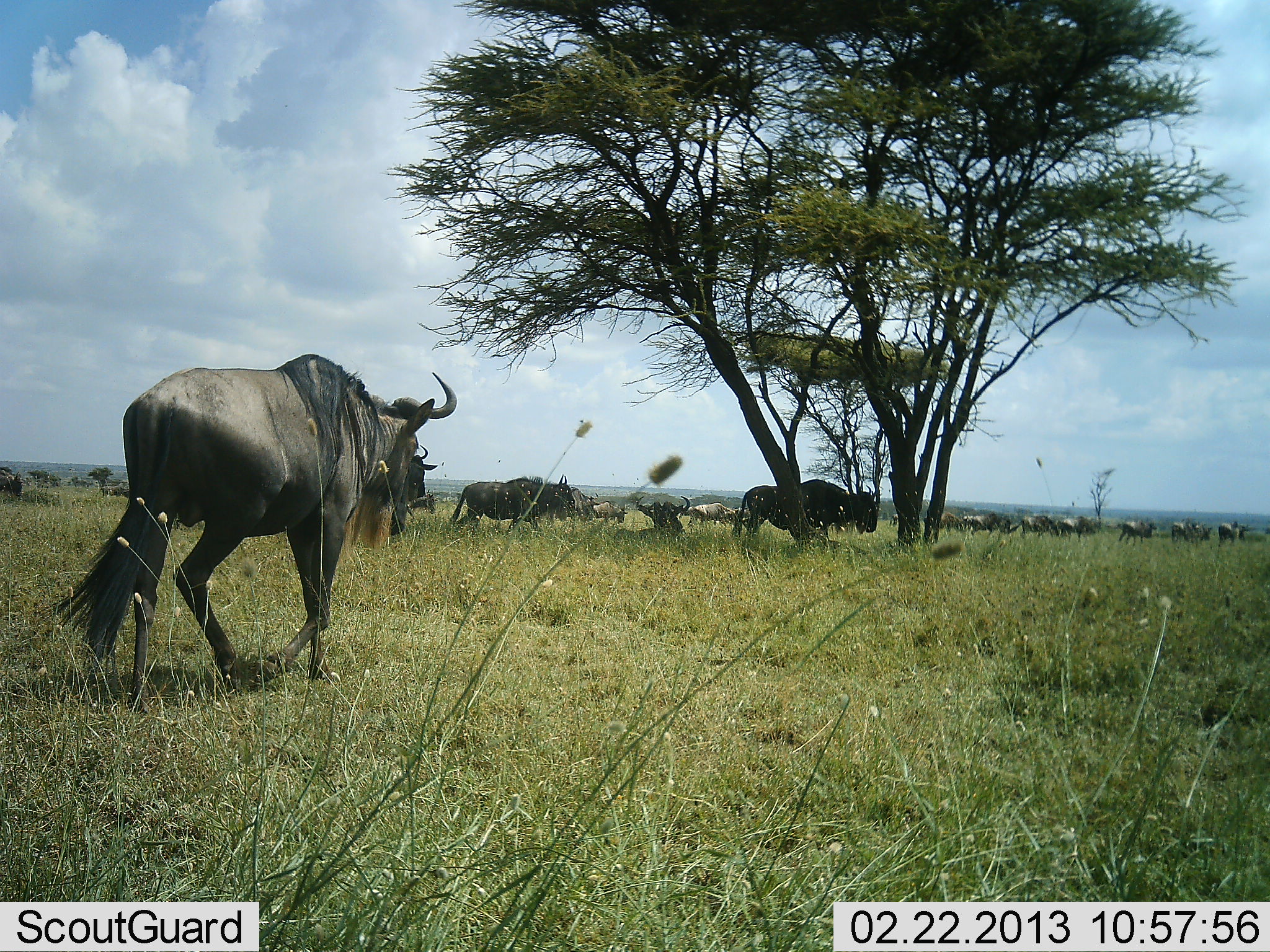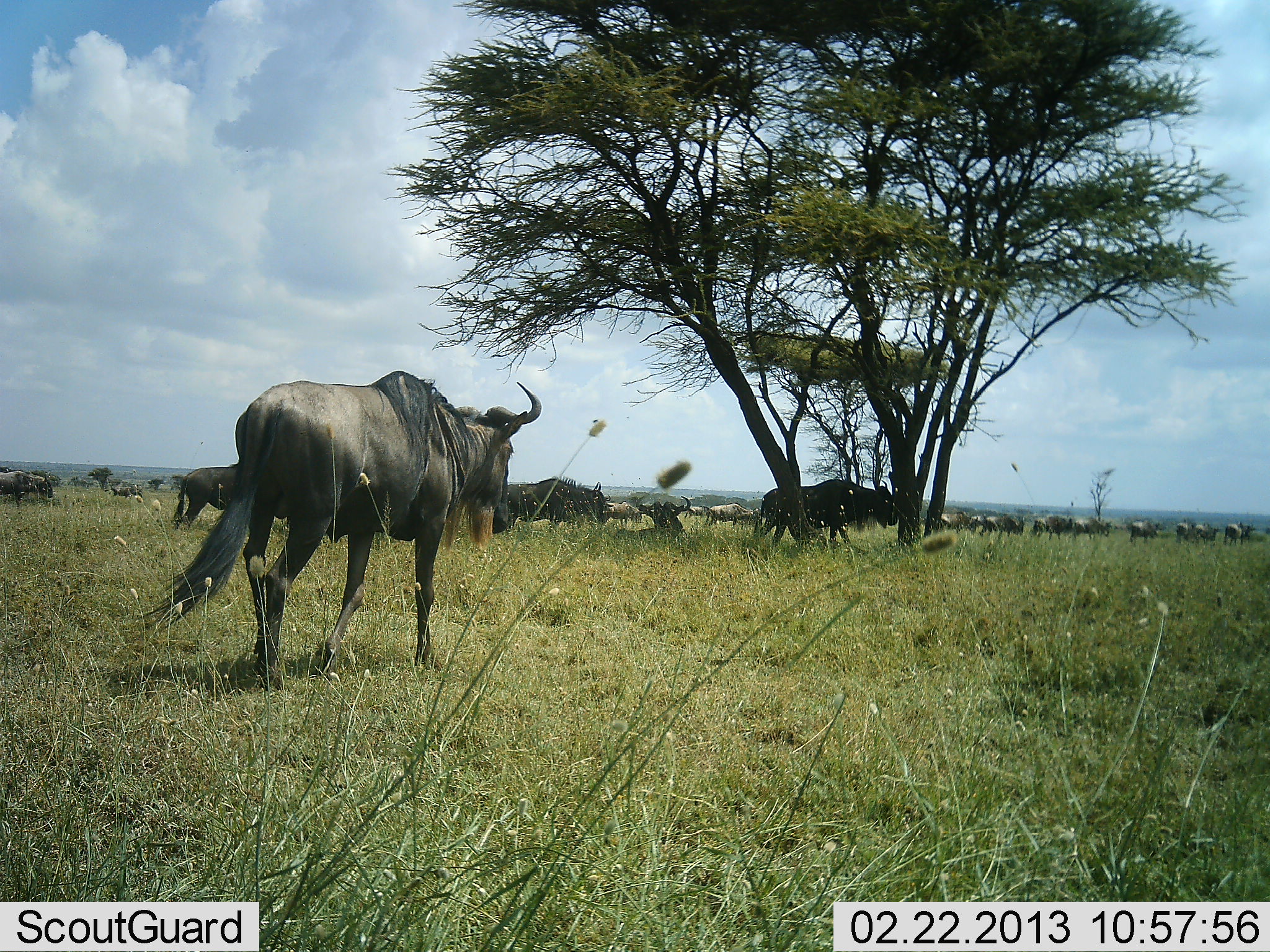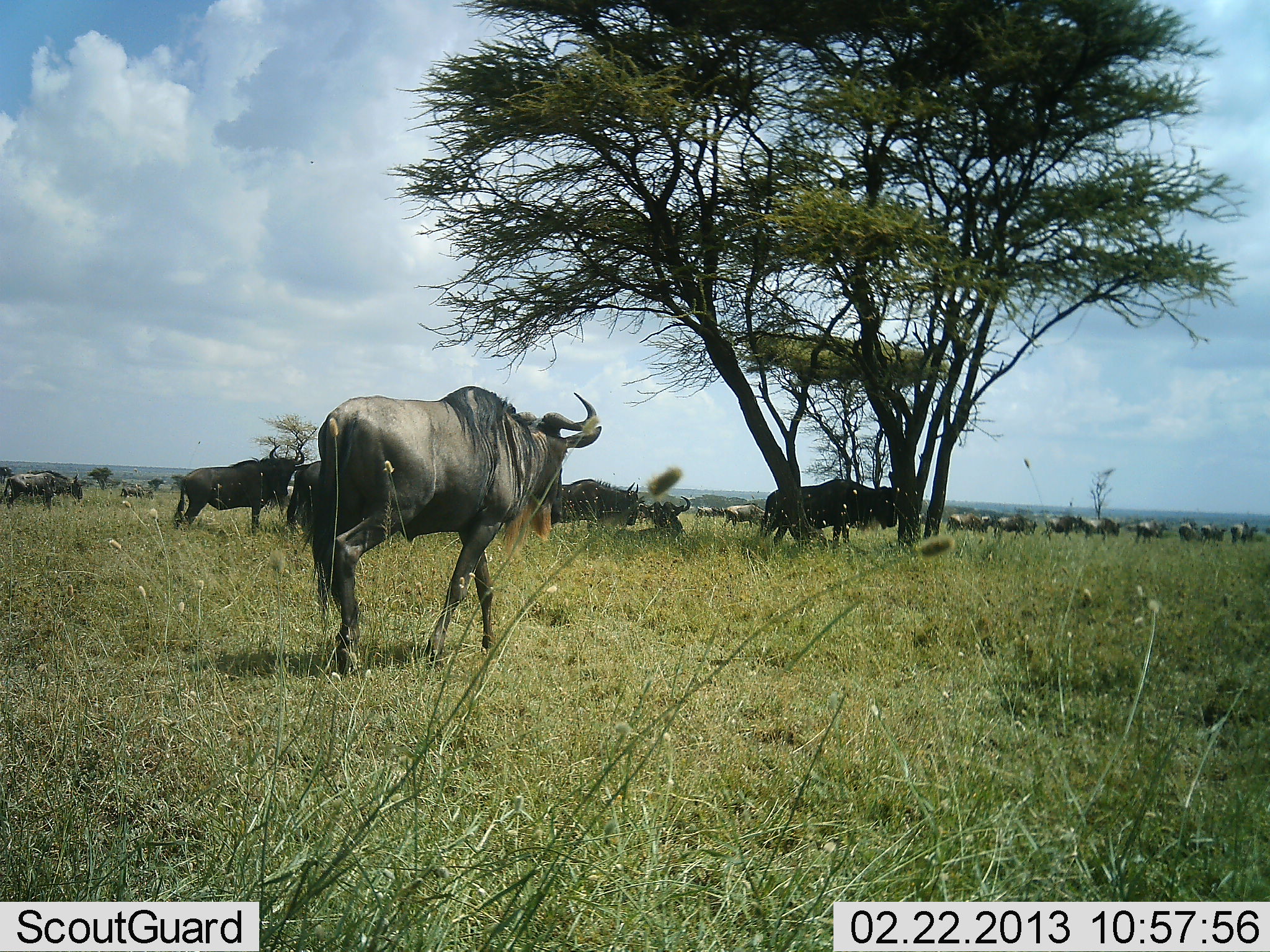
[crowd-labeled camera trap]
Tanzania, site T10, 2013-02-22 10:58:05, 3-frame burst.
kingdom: Animalia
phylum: Chordata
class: Mammalia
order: Artiodactyla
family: Bovidae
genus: Connochaetes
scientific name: Connochaetes taurinus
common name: blue wildebeest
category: wildebeest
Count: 11-50.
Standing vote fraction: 21%.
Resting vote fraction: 9%.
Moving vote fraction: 100%.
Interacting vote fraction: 6%.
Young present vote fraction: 0%.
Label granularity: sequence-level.